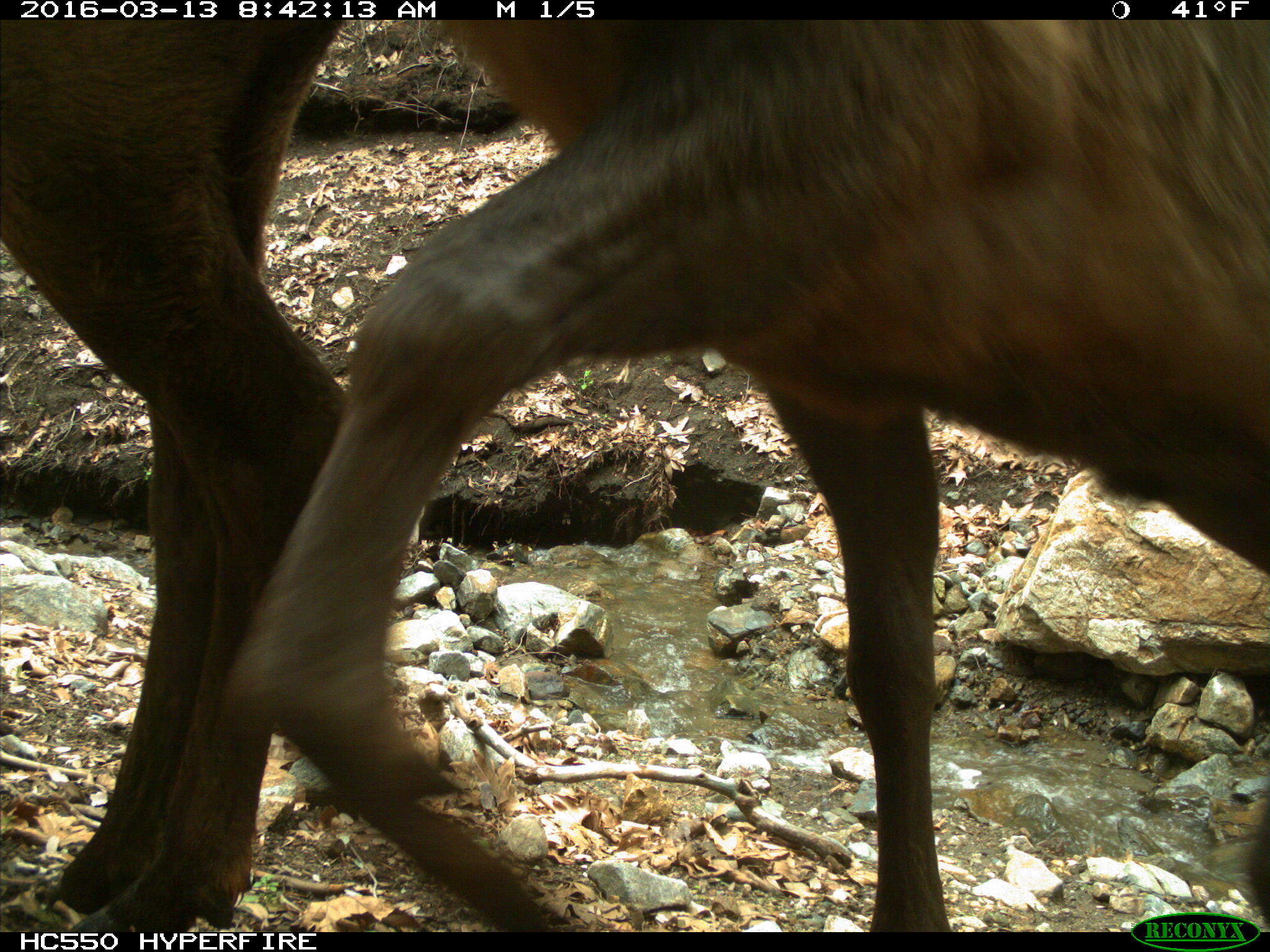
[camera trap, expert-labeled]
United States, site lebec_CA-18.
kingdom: Animalia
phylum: Chordata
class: Mammalia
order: Artiodactyla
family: Cervidae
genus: Cervus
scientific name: Cervus canadensis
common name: elk